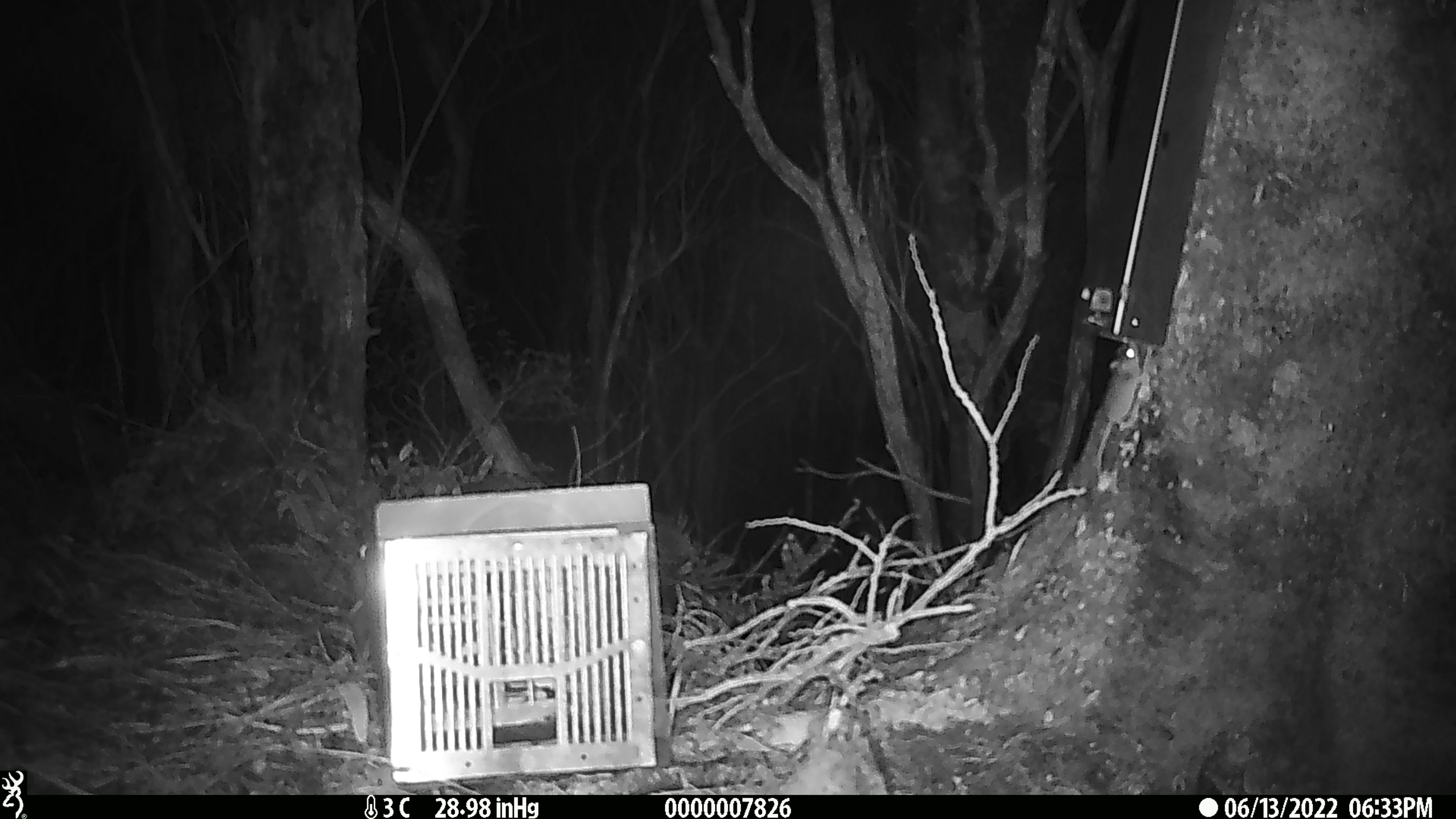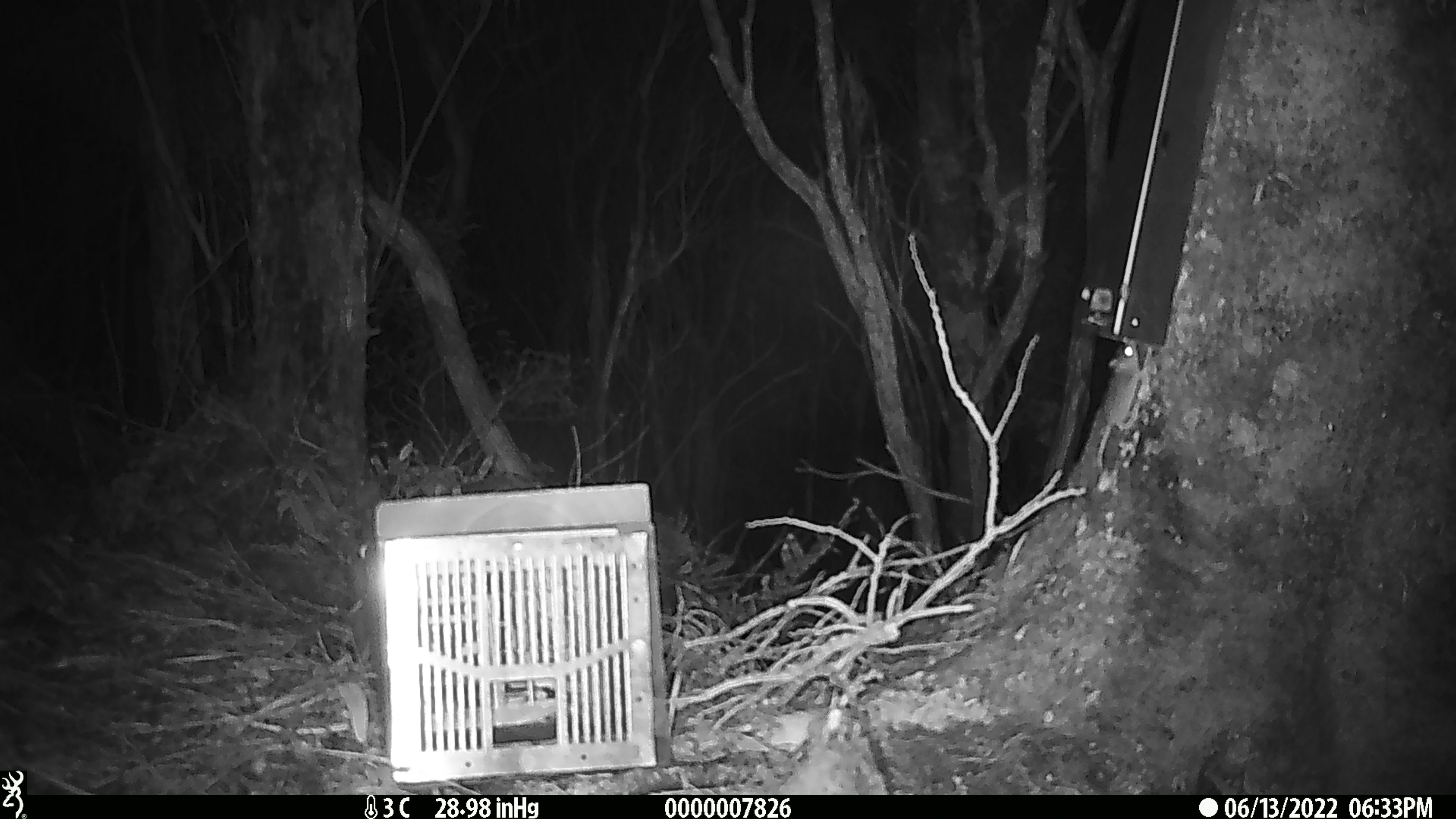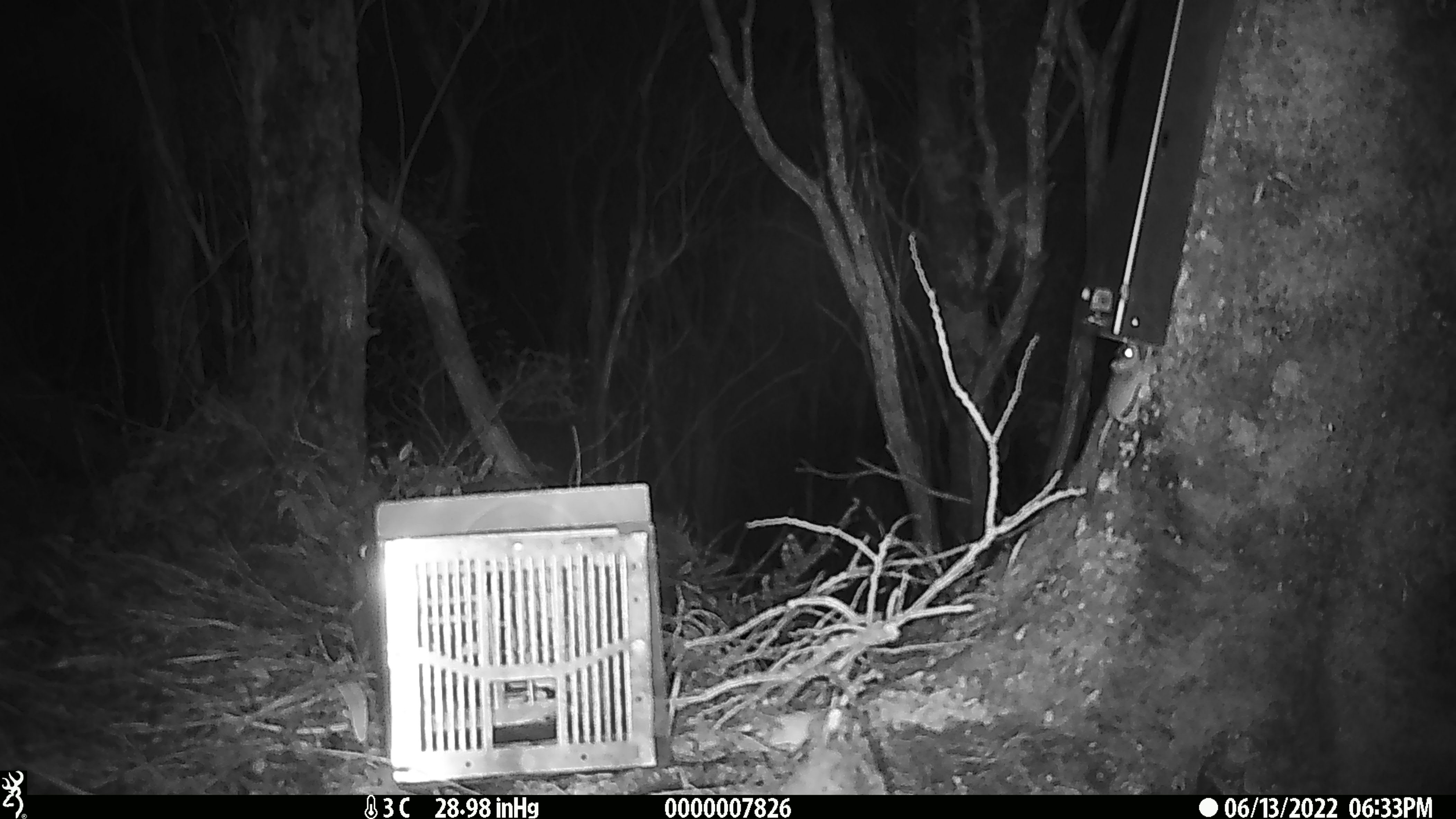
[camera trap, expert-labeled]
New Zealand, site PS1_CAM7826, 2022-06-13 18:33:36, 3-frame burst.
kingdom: Animalia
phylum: Chordata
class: Mammalia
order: Rodentia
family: Muridae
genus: Mus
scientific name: Mus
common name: mouse